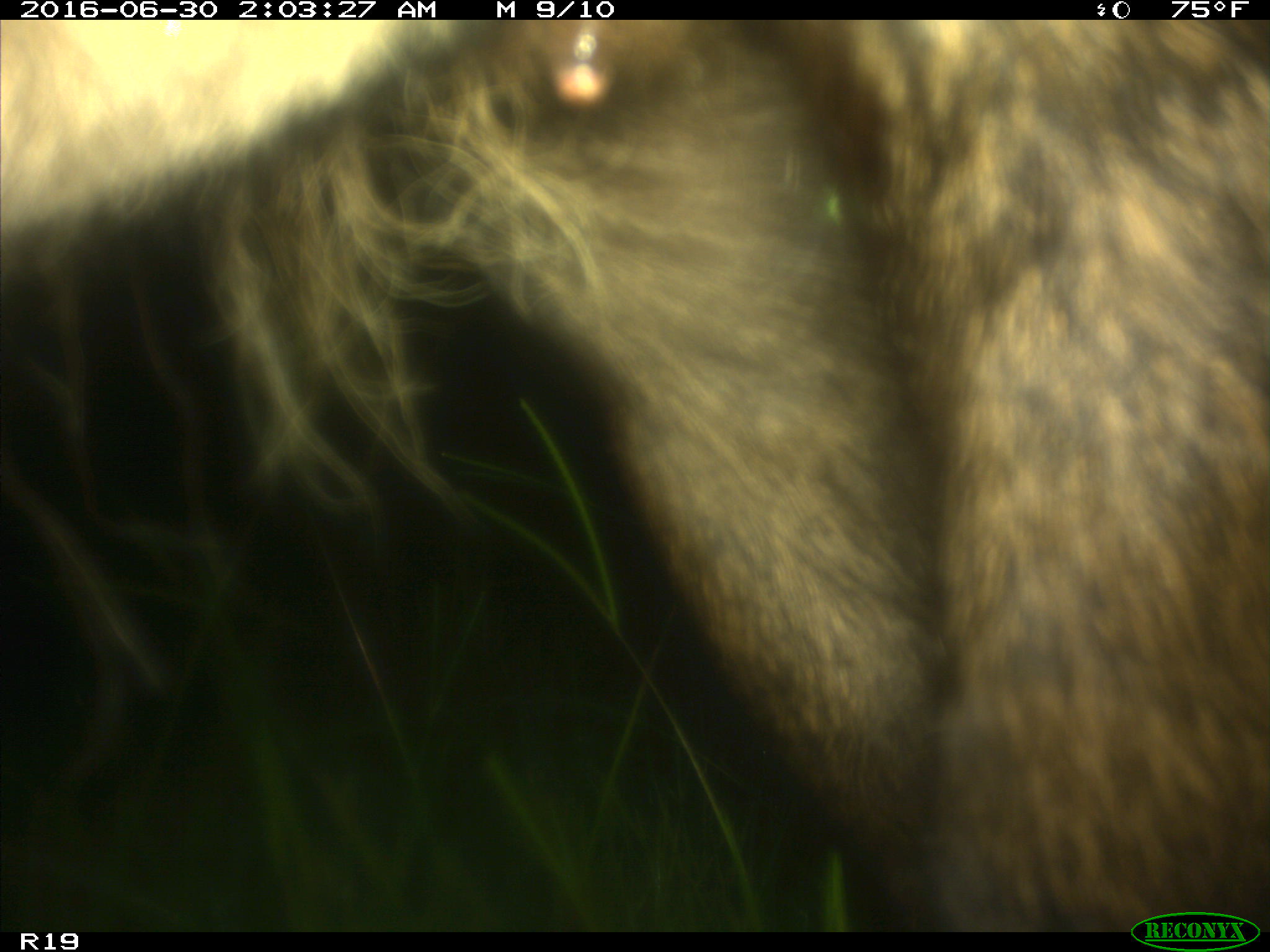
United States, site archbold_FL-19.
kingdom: Animalia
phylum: Chordata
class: Mammalia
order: Artiodactyla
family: Bovidae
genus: Bos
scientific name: Bos taurus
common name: domestic cow